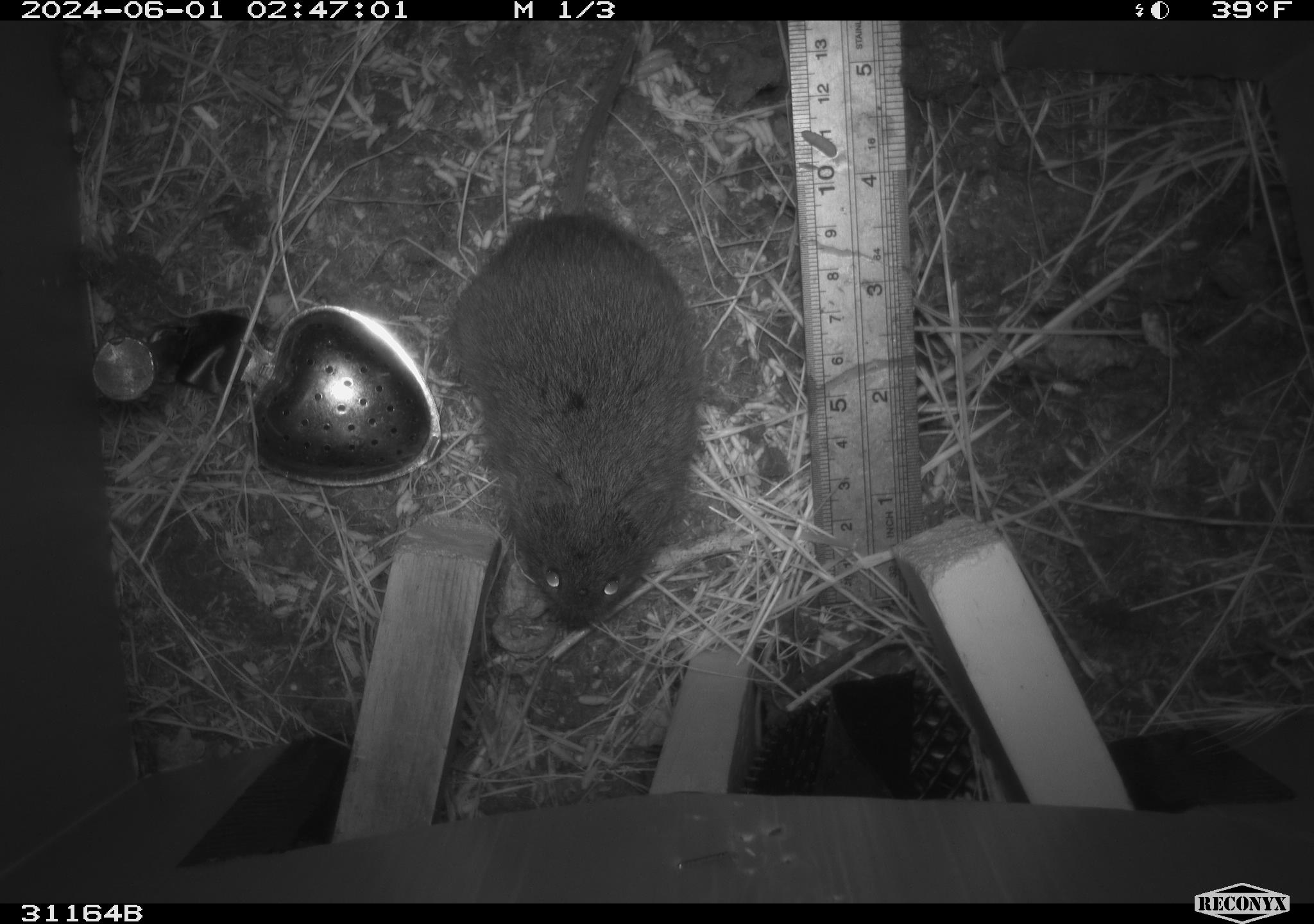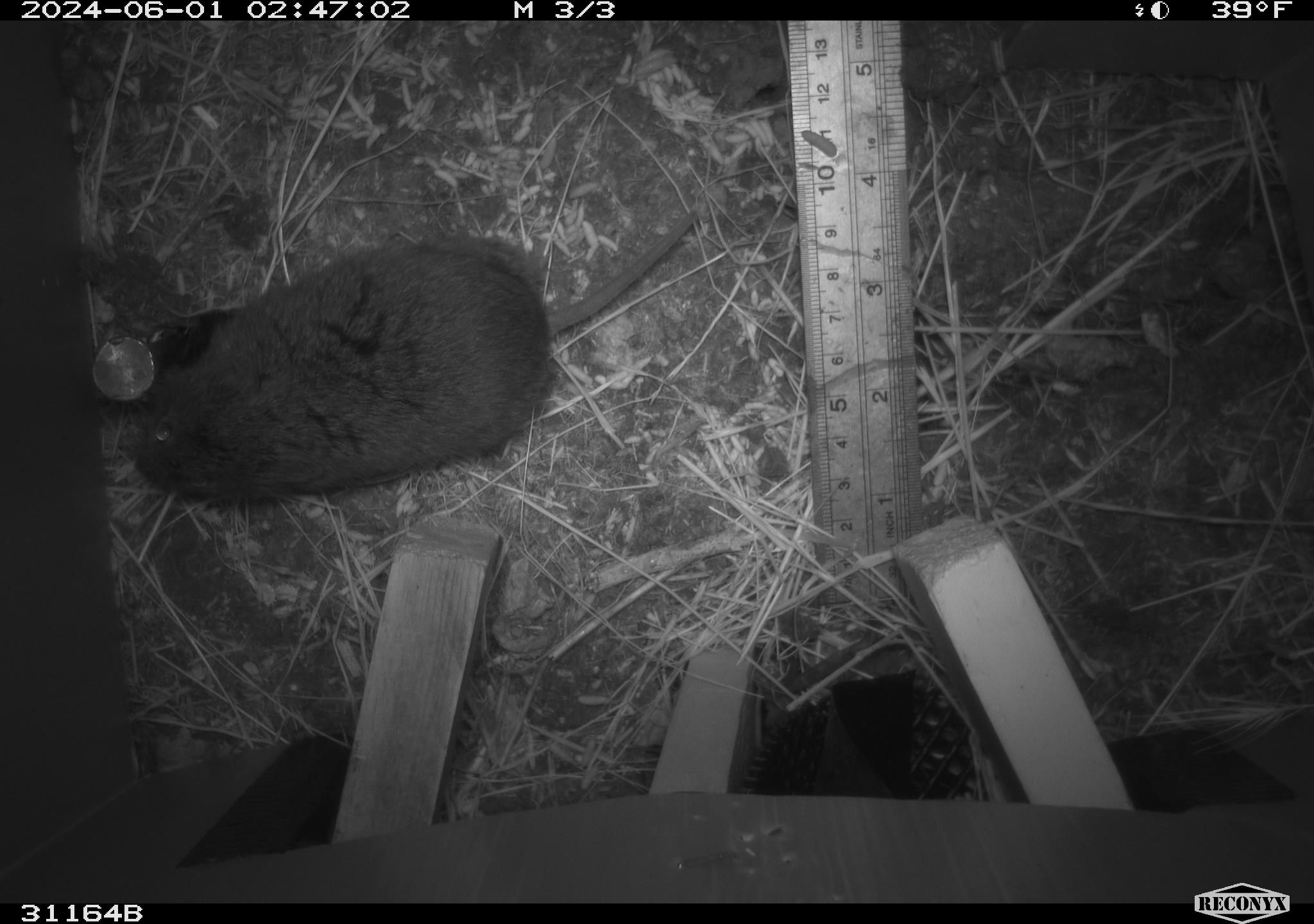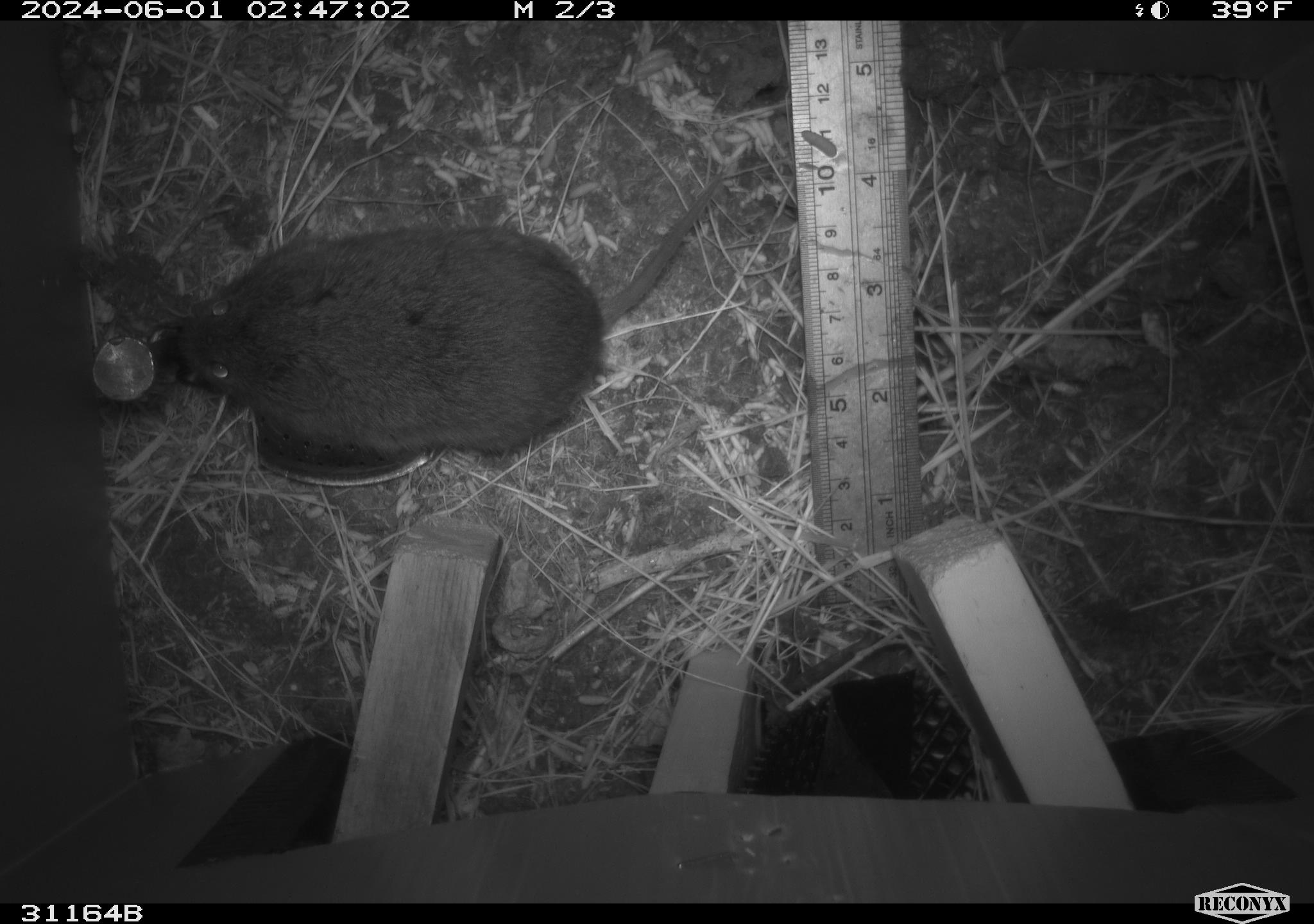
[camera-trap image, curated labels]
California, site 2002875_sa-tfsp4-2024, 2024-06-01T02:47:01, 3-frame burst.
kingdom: Animalia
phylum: Chordata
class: Mammalia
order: Rodentia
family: Cricetidae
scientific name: Arvicolinae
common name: voles, lemmings, and muskrats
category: arvicolinae subfamily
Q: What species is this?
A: Arvicolinae subfamily (voles, lemmings, and muskrats) (Arvicolinae).